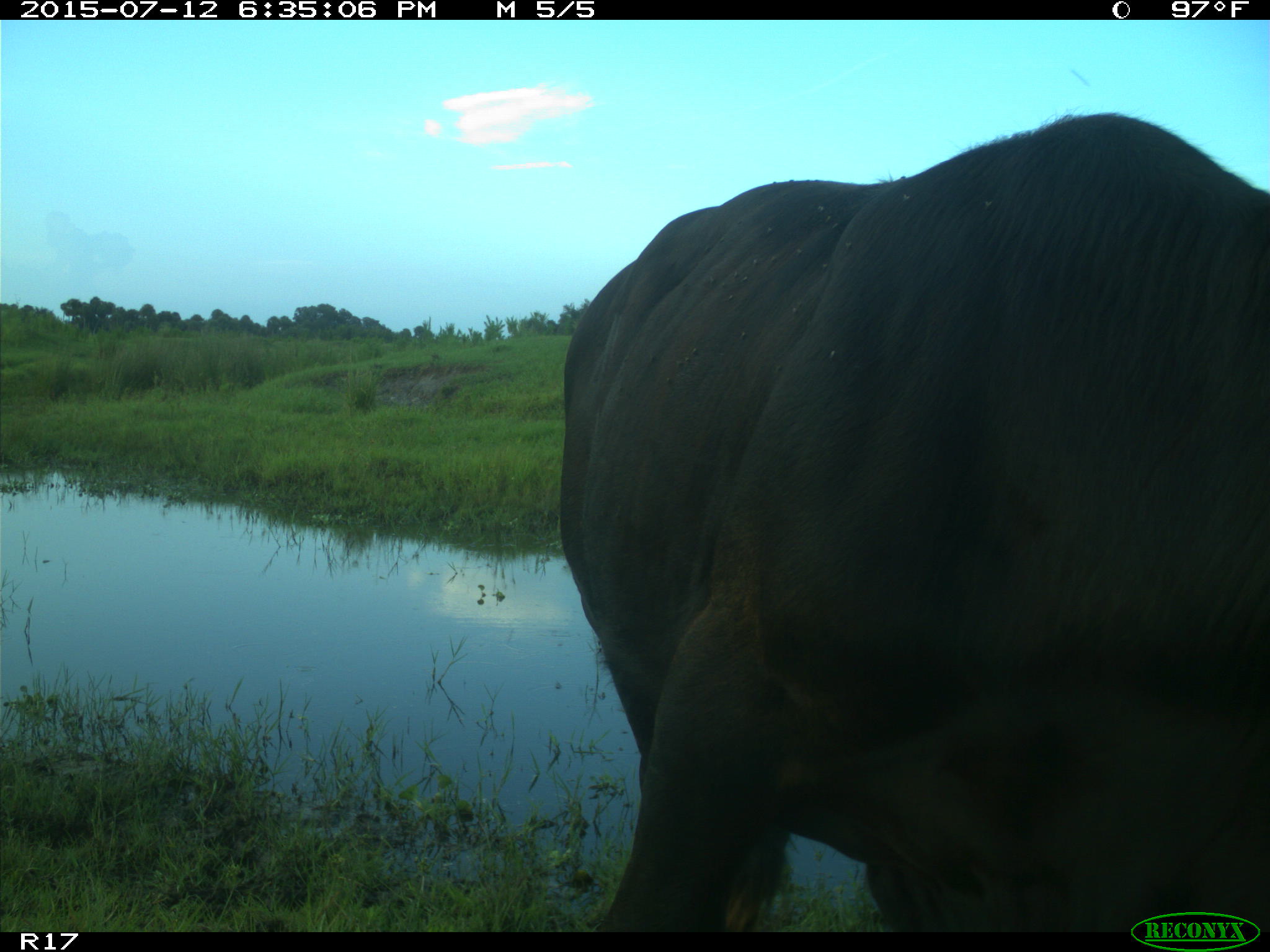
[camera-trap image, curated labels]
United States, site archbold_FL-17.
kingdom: Animalia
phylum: Chordata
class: Mammalia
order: Artiodactyla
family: Bovidae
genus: Bos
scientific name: Bos taurus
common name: domestic cow